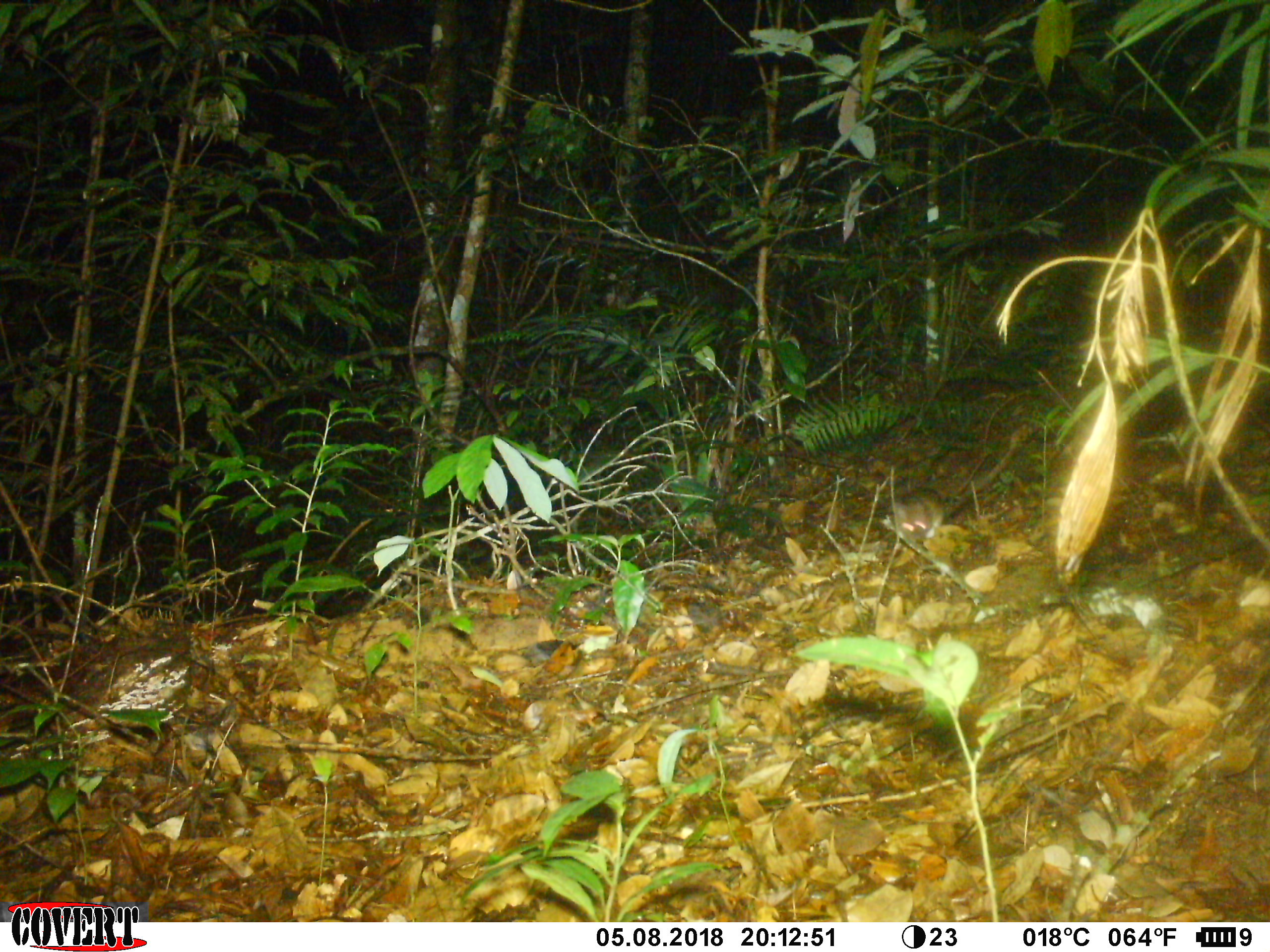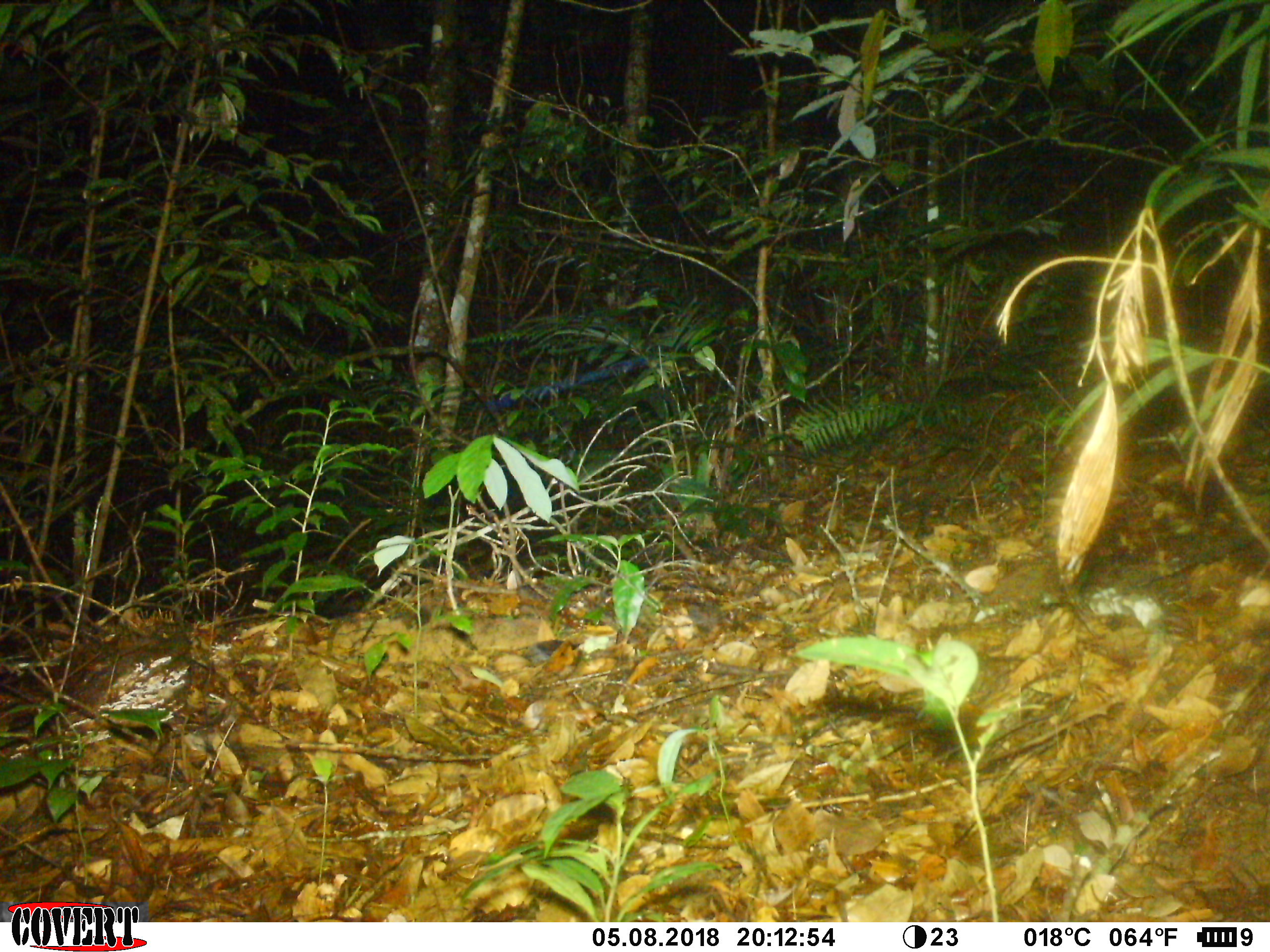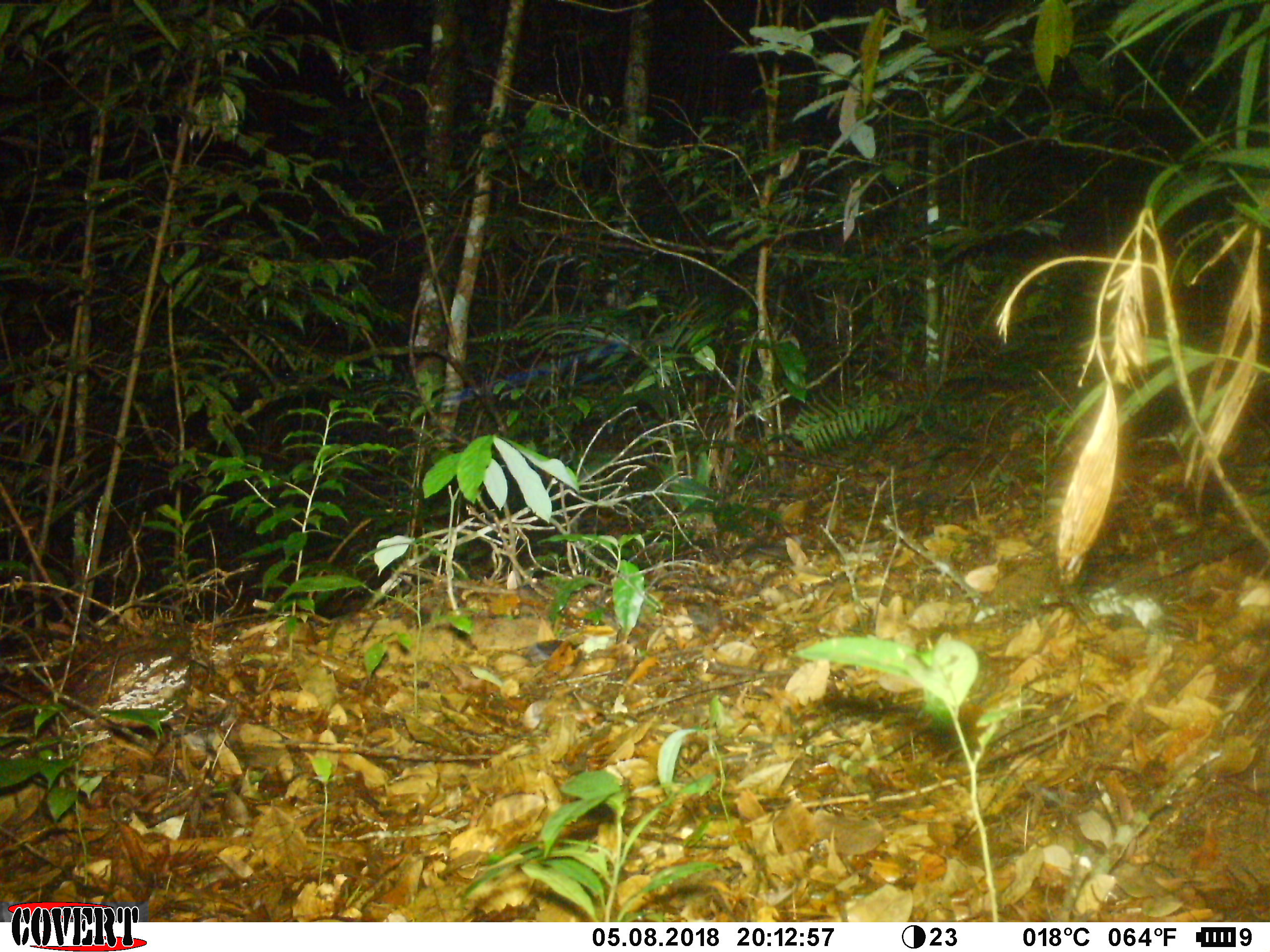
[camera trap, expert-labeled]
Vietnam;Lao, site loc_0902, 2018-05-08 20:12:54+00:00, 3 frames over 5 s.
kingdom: Animalia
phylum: Chordata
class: Mammalia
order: Rodentia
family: Muridae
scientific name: Muridae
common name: old-world mice and rats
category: unidentified murid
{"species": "unidentified murid (old-world mice and rats) (Muridae)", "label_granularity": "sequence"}